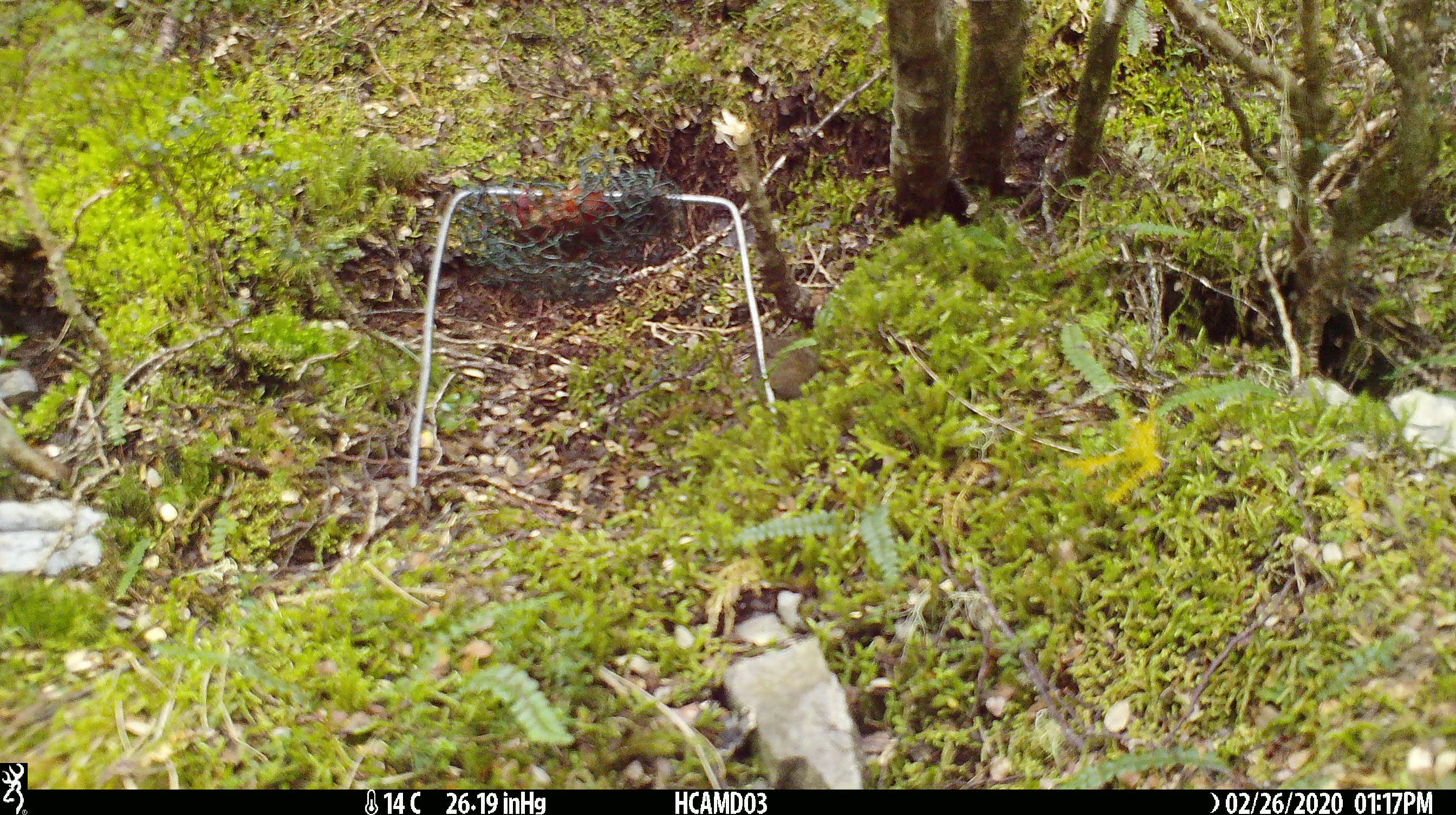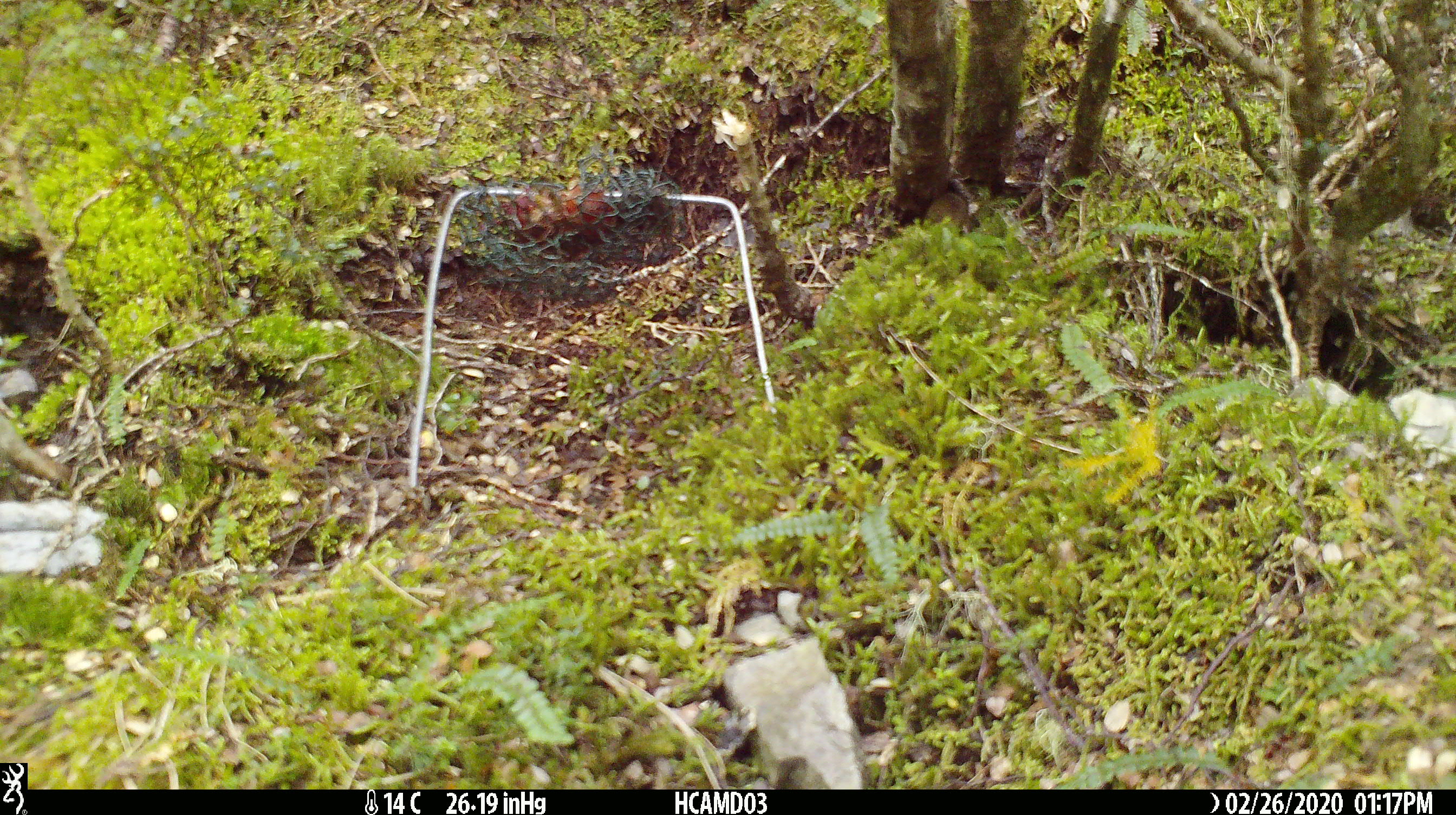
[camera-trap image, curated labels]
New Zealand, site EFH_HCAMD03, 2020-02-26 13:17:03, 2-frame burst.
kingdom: Animalia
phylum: Chordata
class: Mammalia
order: Rodentia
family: Muridae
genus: Mus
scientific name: Mus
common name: mouse